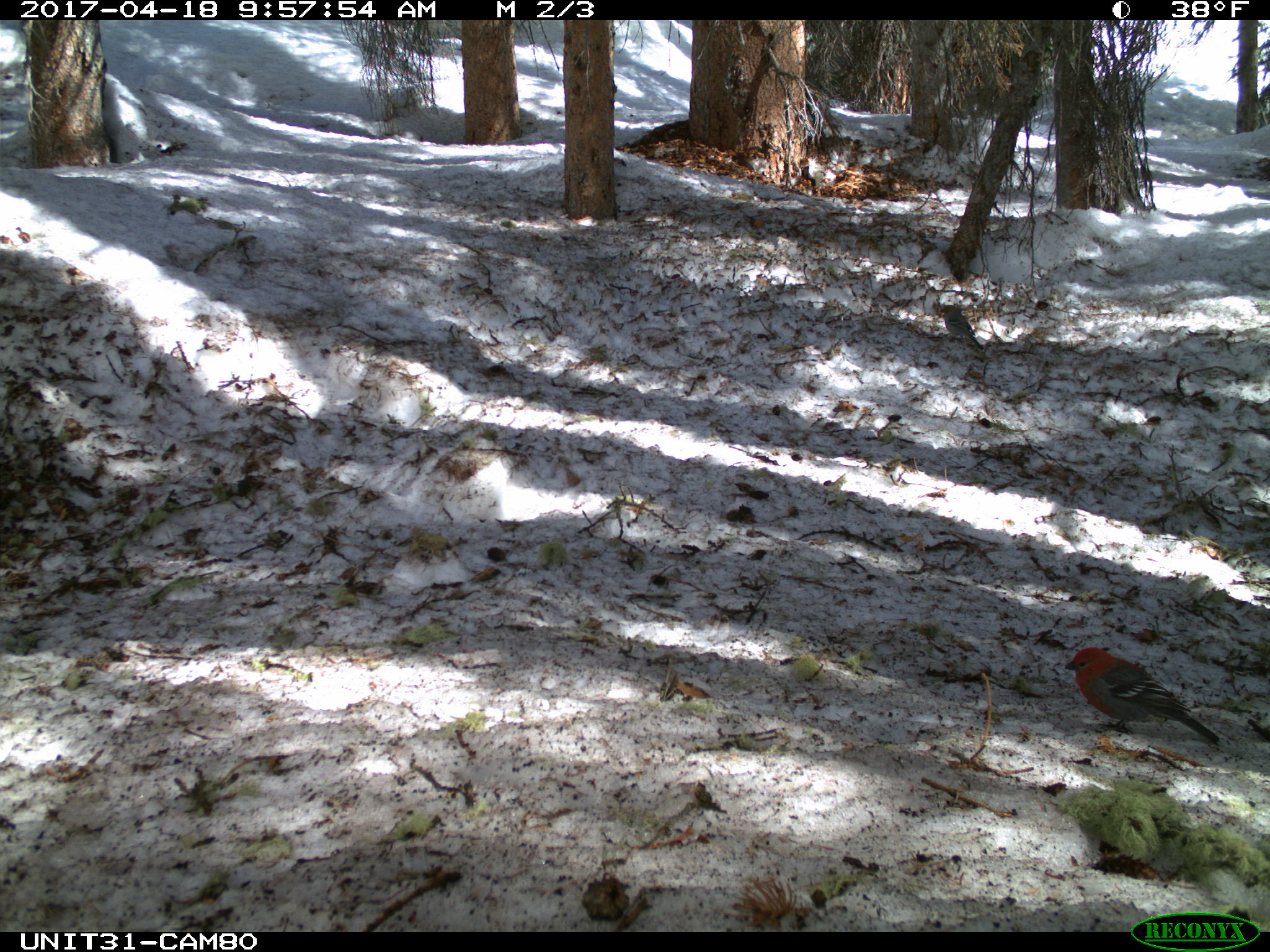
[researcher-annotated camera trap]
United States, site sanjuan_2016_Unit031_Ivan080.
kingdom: Animalia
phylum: Chordata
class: Aves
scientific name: Aves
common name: birds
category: unidentified bird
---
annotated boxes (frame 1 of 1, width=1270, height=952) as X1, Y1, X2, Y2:
animal: 1062, 646, 1222, 749